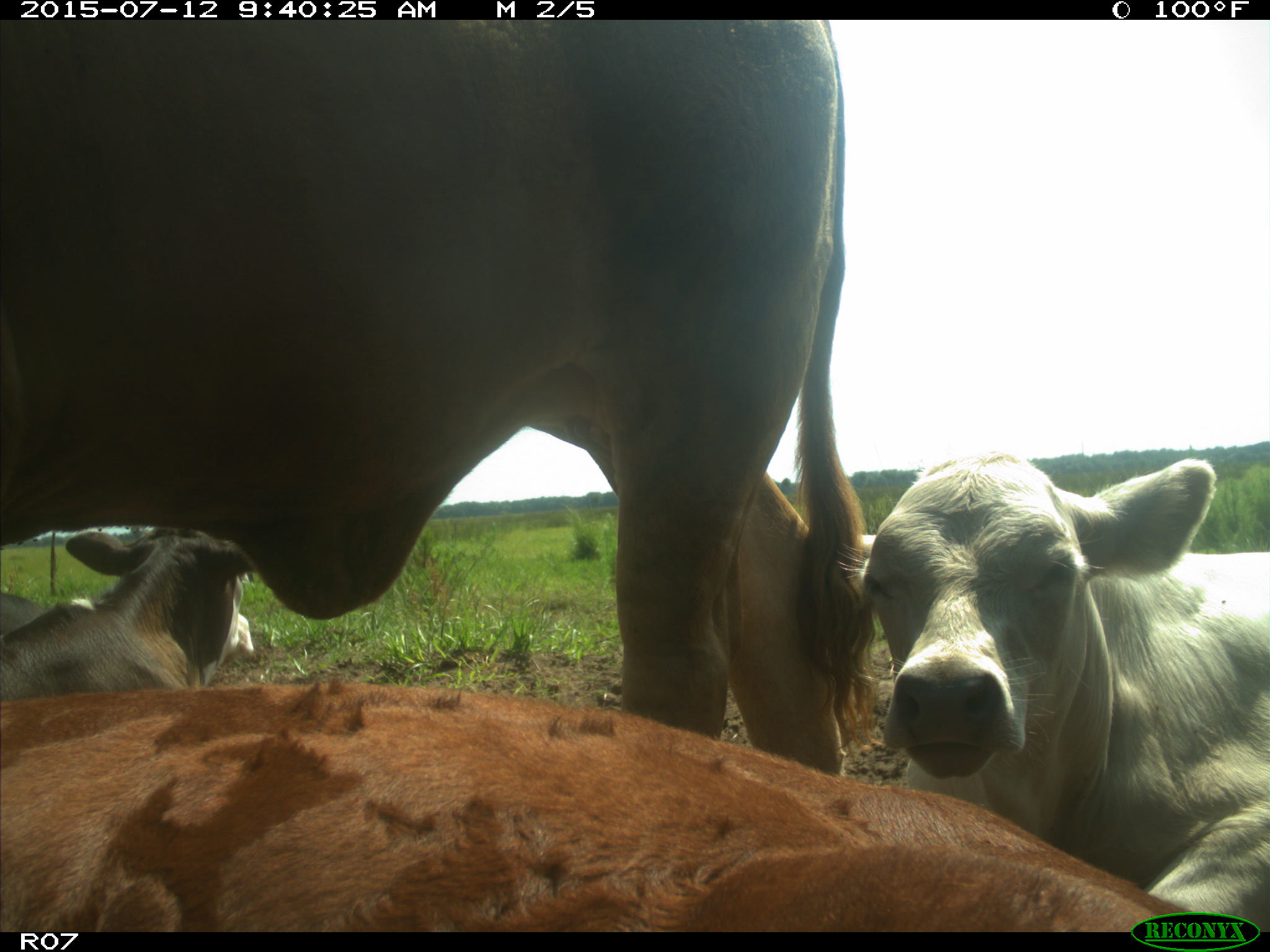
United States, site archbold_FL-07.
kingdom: Animalia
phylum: Chordata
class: Mammalia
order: Artiodactyla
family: Bovidae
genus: Bos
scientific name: Bos taurus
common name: domestic cow